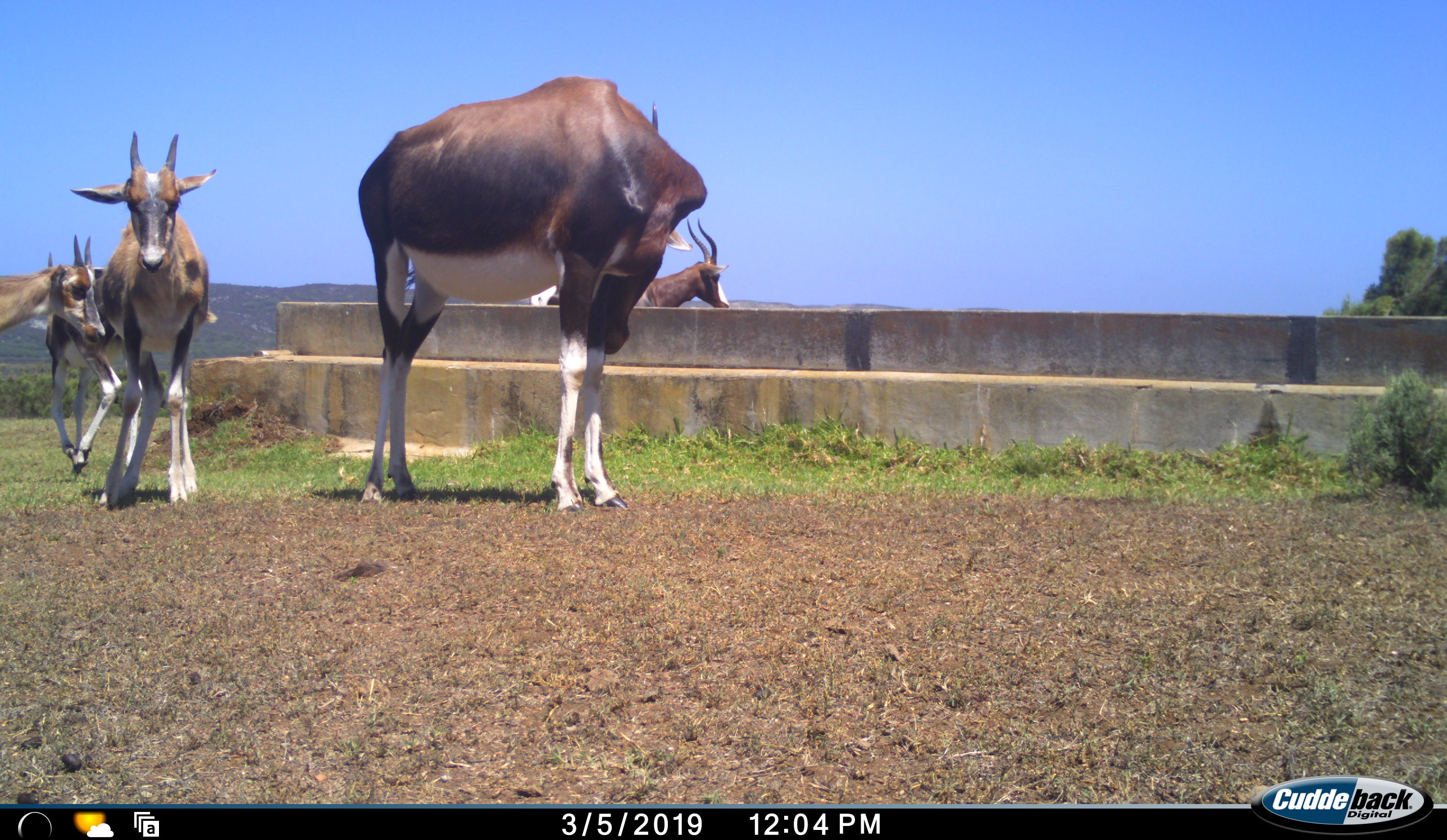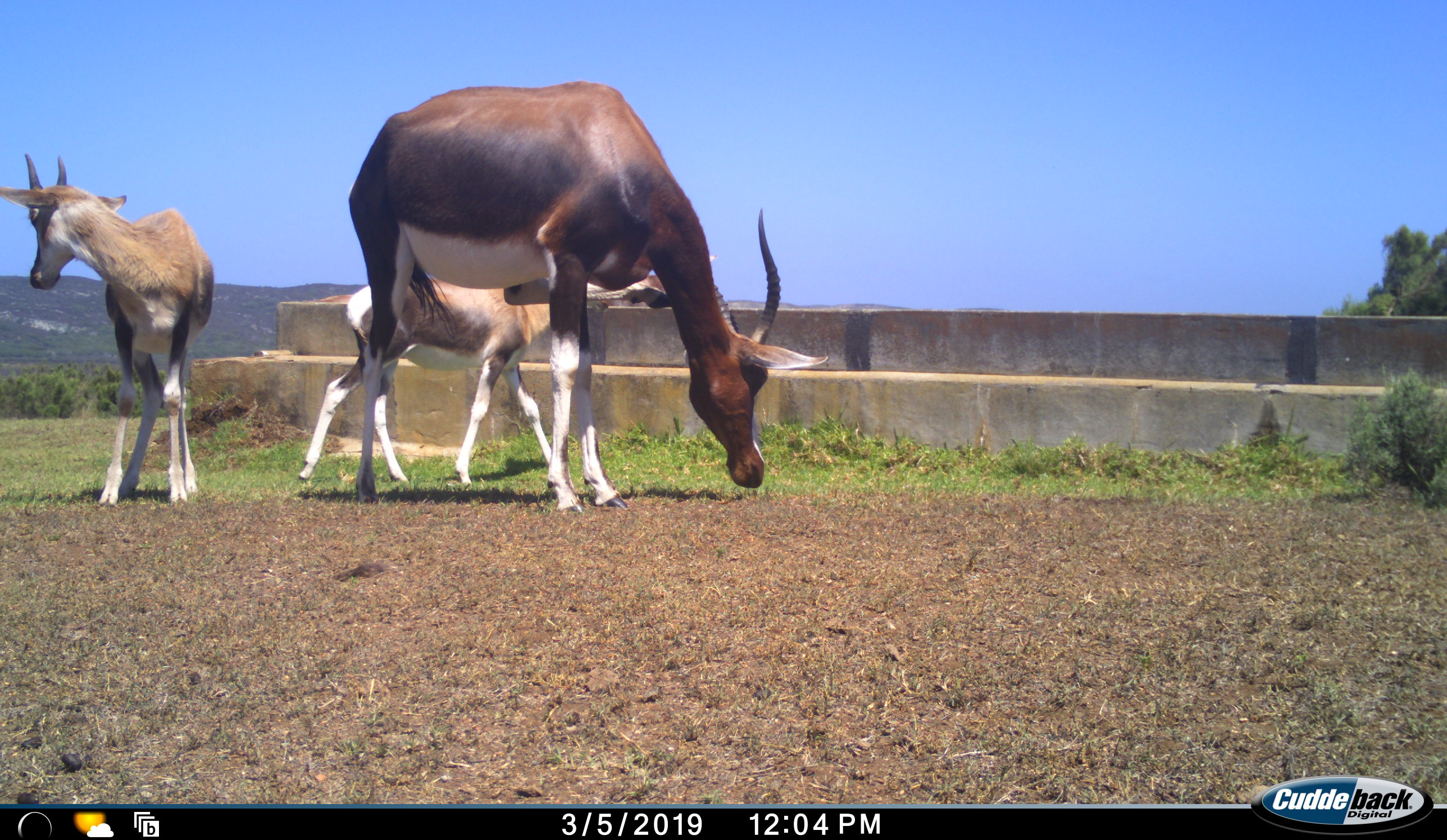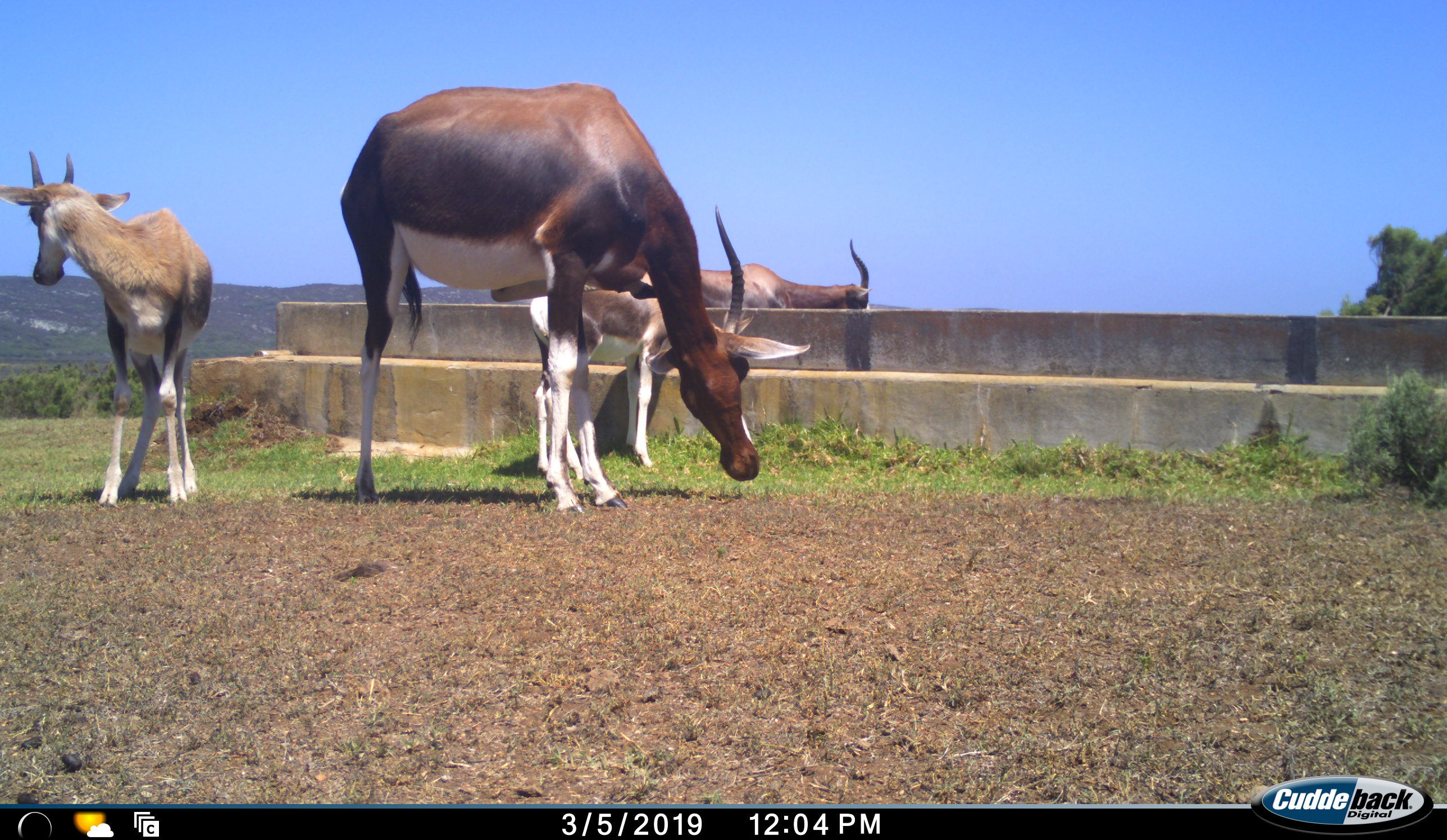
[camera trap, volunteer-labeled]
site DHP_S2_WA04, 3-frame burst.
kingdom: Animalia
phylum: Chordata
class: Mammalia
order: Artiodactyla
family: Bovidae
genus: Damaliscus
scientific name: Damaliscus pygargus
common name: bontebok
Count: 5.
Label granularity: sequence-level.